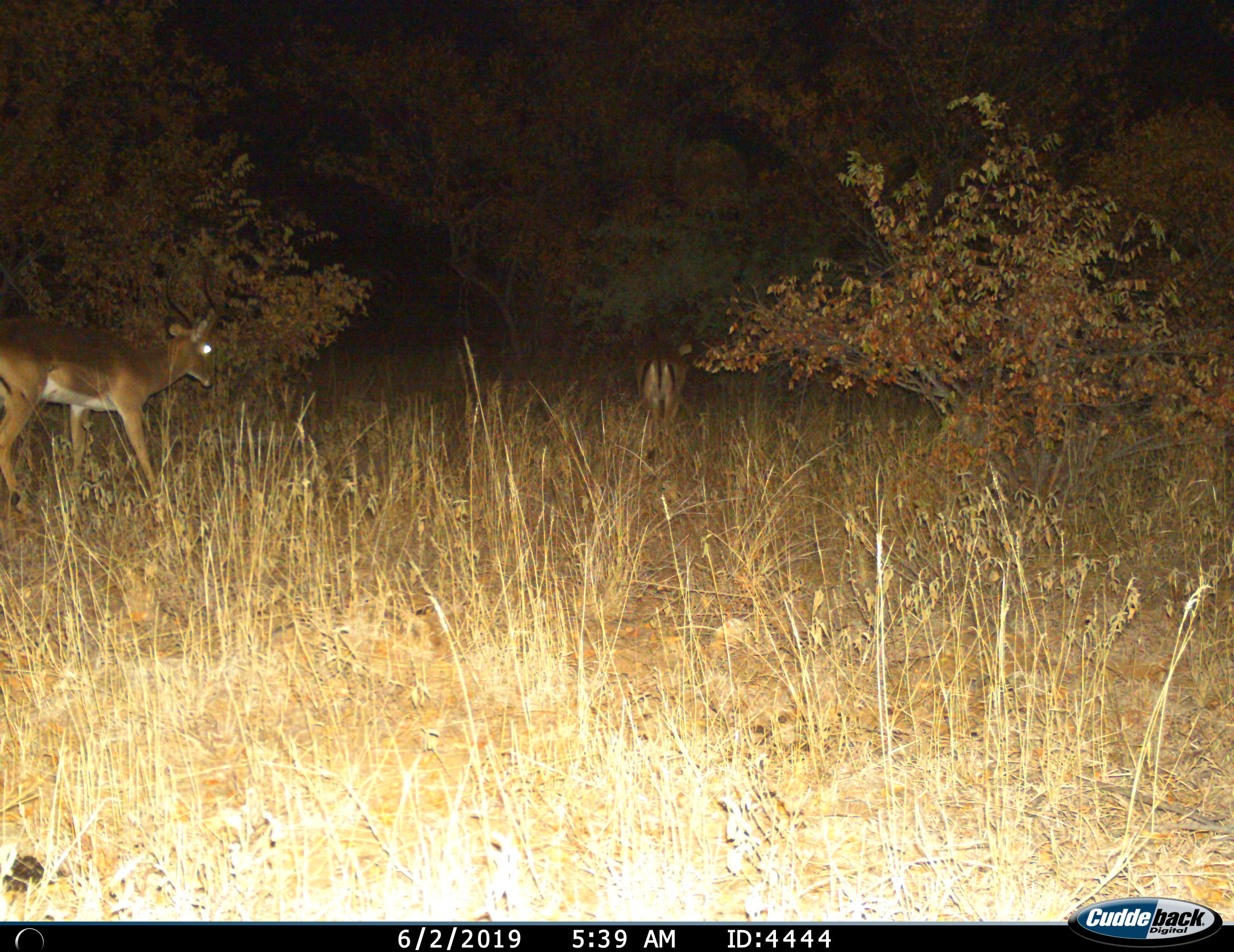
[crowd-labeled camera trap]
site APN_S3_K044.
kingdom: Animalia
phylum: Chordata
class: Mammalia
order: Artiodactyla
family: Bovidae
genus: Aepyceros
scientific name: Aepyceros melampus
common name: impala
Impala (Aepyceros melampus), count 2. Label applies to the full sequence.